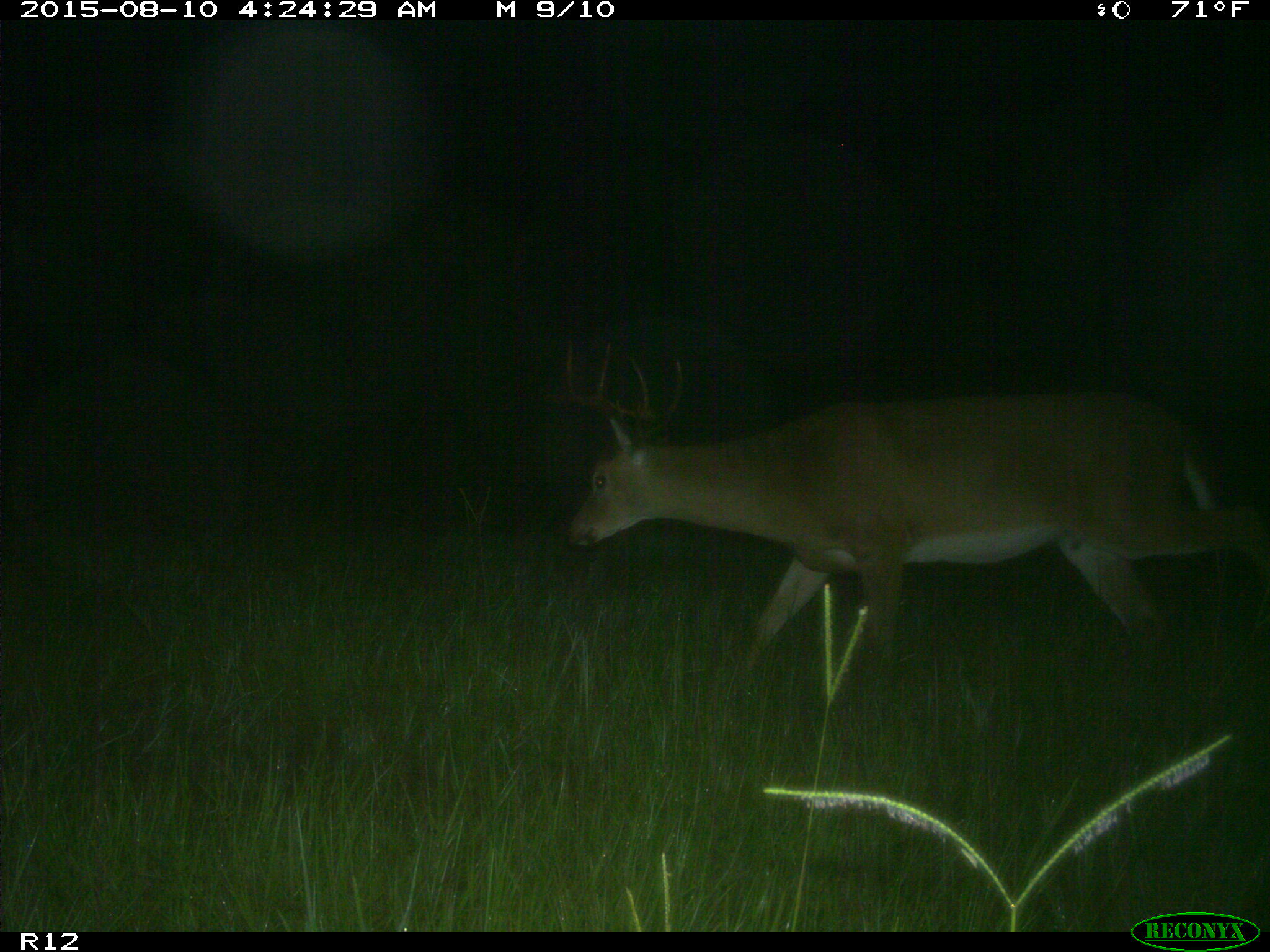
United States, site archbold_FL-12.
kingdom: Animalia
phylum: Chordata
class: Mammalia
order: Artiodactyla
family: Cervidae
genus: Odocoileus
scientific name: Odocoileus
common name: deer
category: unidentified deer